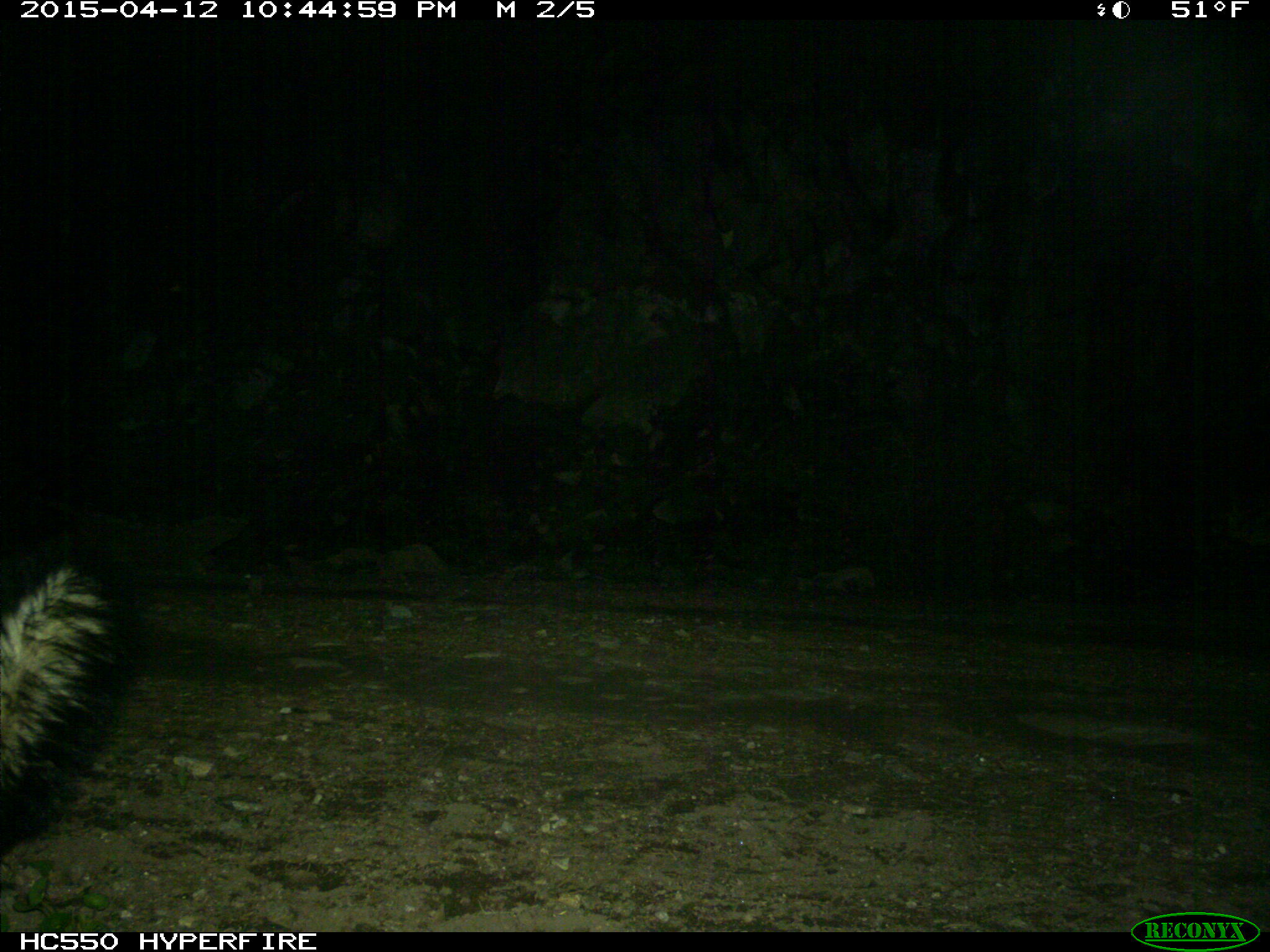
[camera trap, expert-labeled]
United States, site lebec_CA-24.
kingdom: Animalia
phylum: Chordata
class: Mammalia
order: Carnivora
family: Mephitidae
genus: Mephitis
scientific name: Mephitis mephitis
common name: striped skunk